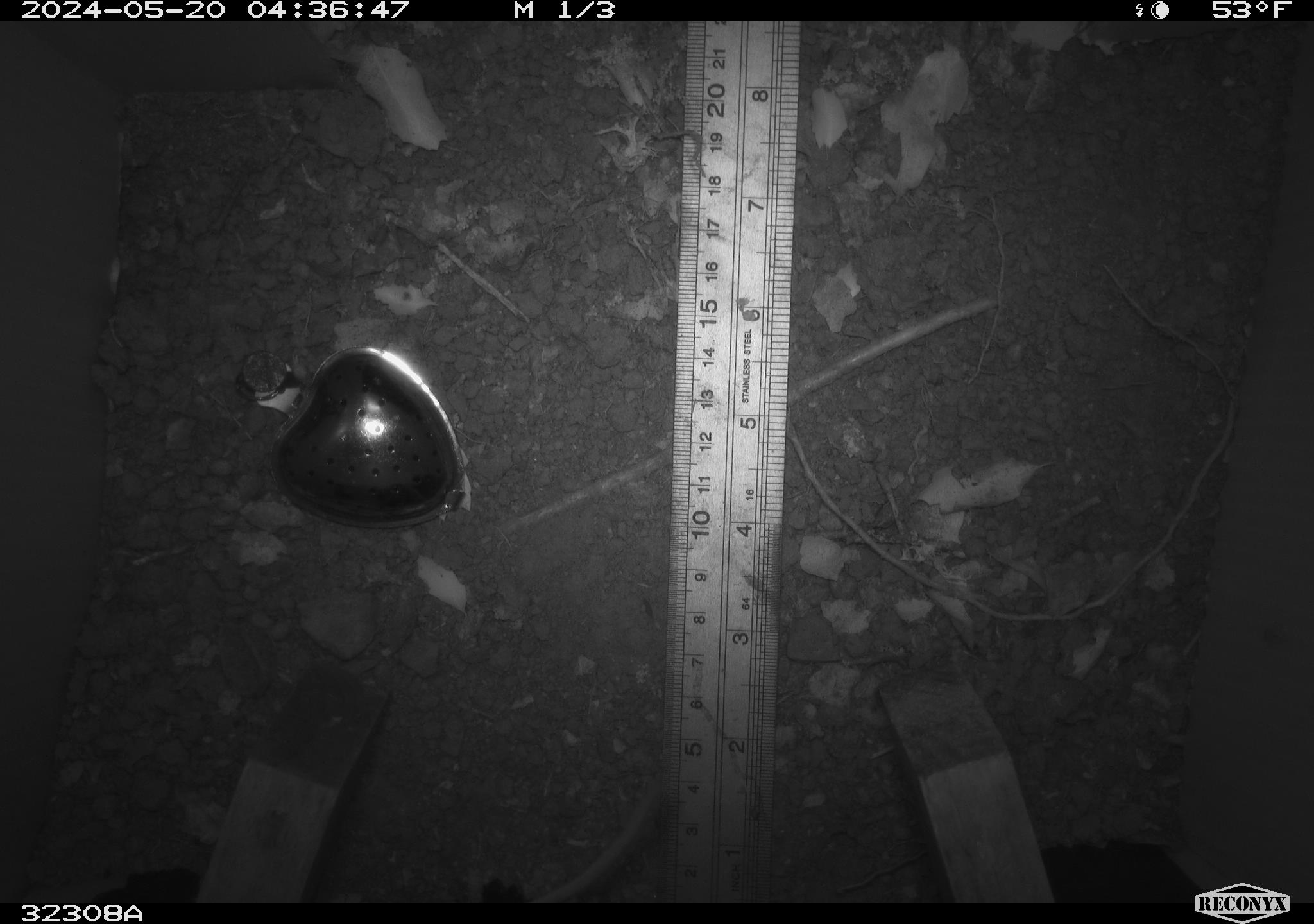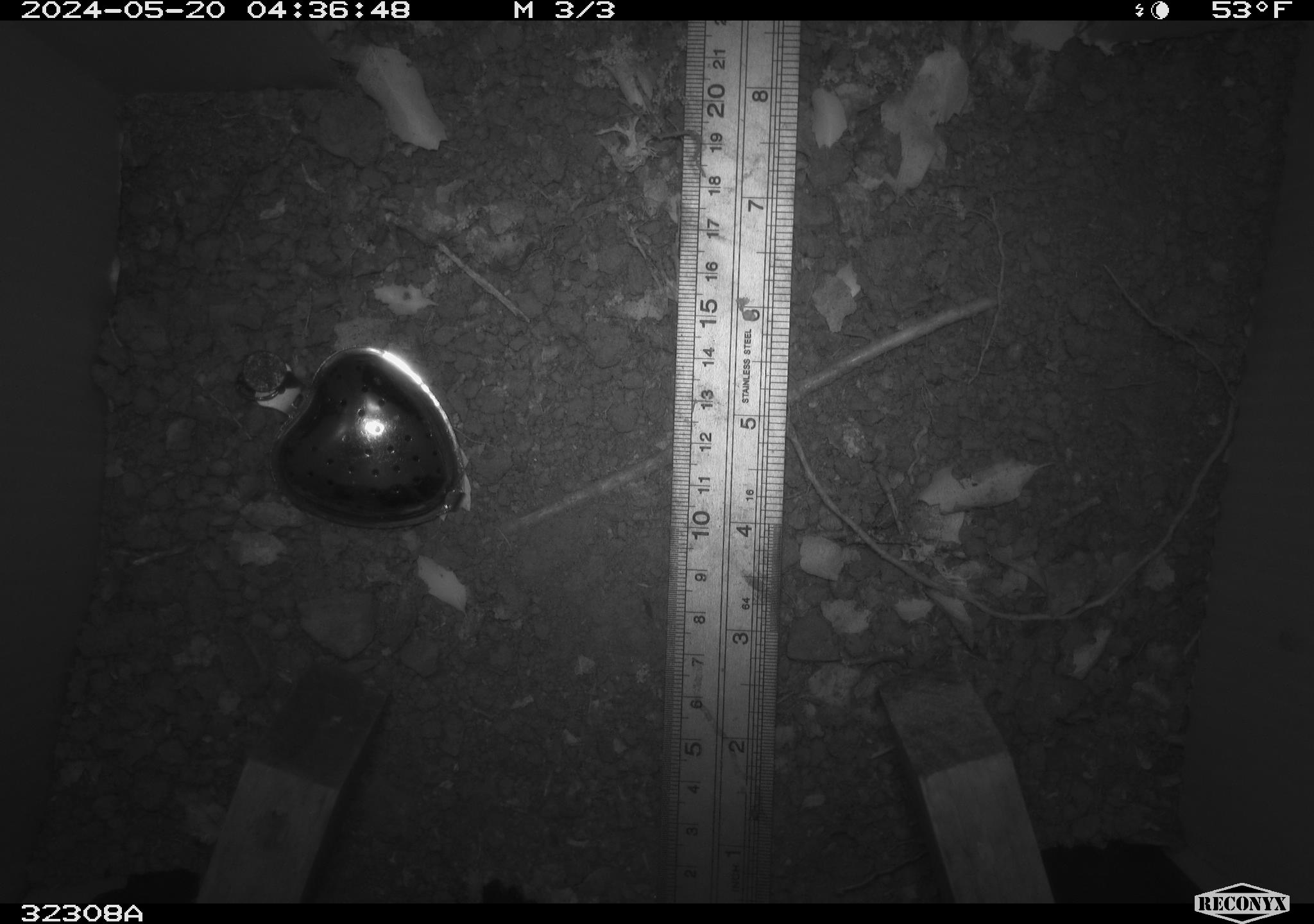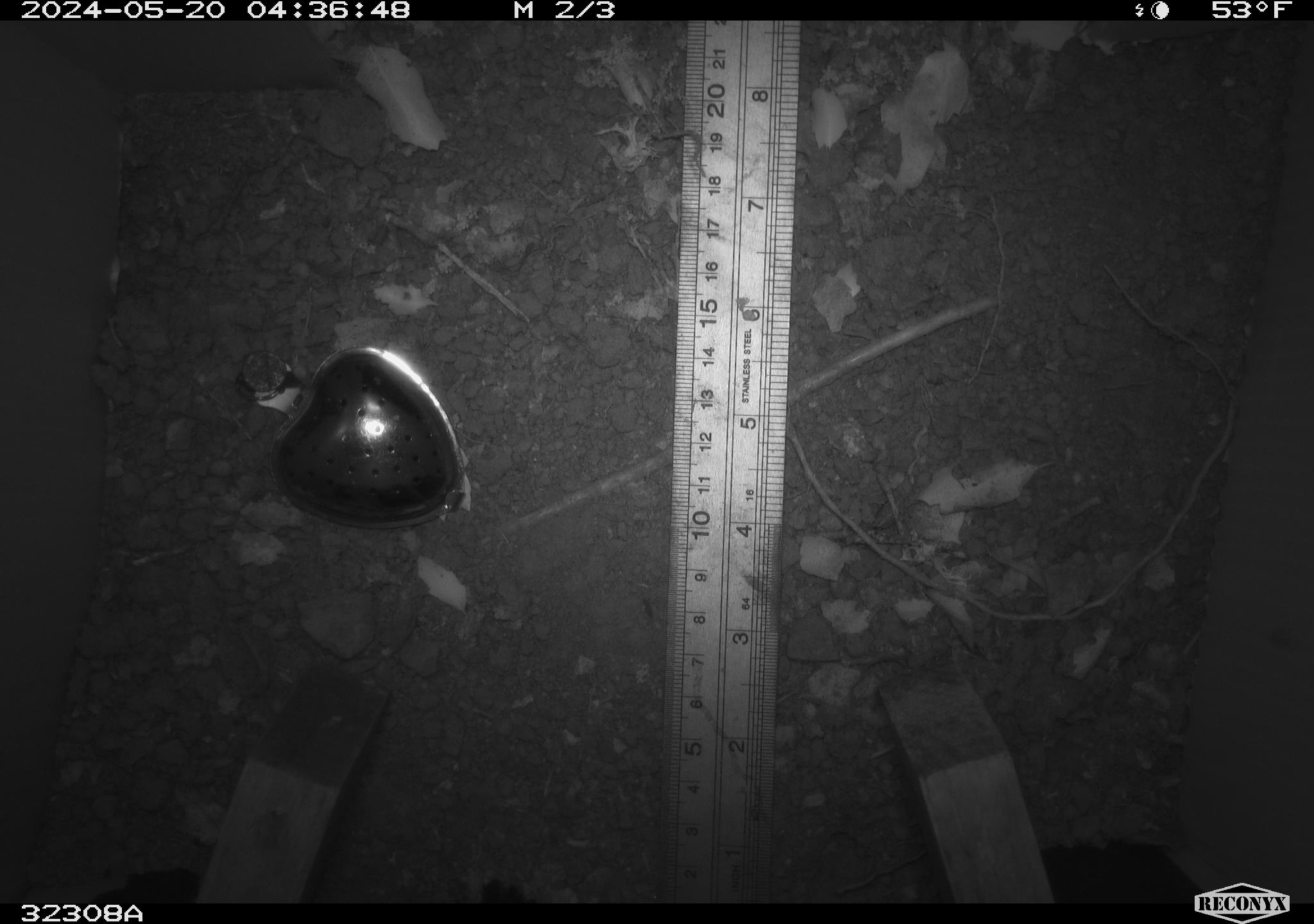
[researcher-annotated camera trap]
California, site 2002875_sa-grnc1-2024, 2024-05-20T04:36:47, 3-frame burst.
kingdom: Animalia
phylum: Chordata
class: Mammalia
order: Rodentia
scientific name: Rodentia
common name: rodent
Rodent (Rodentia).